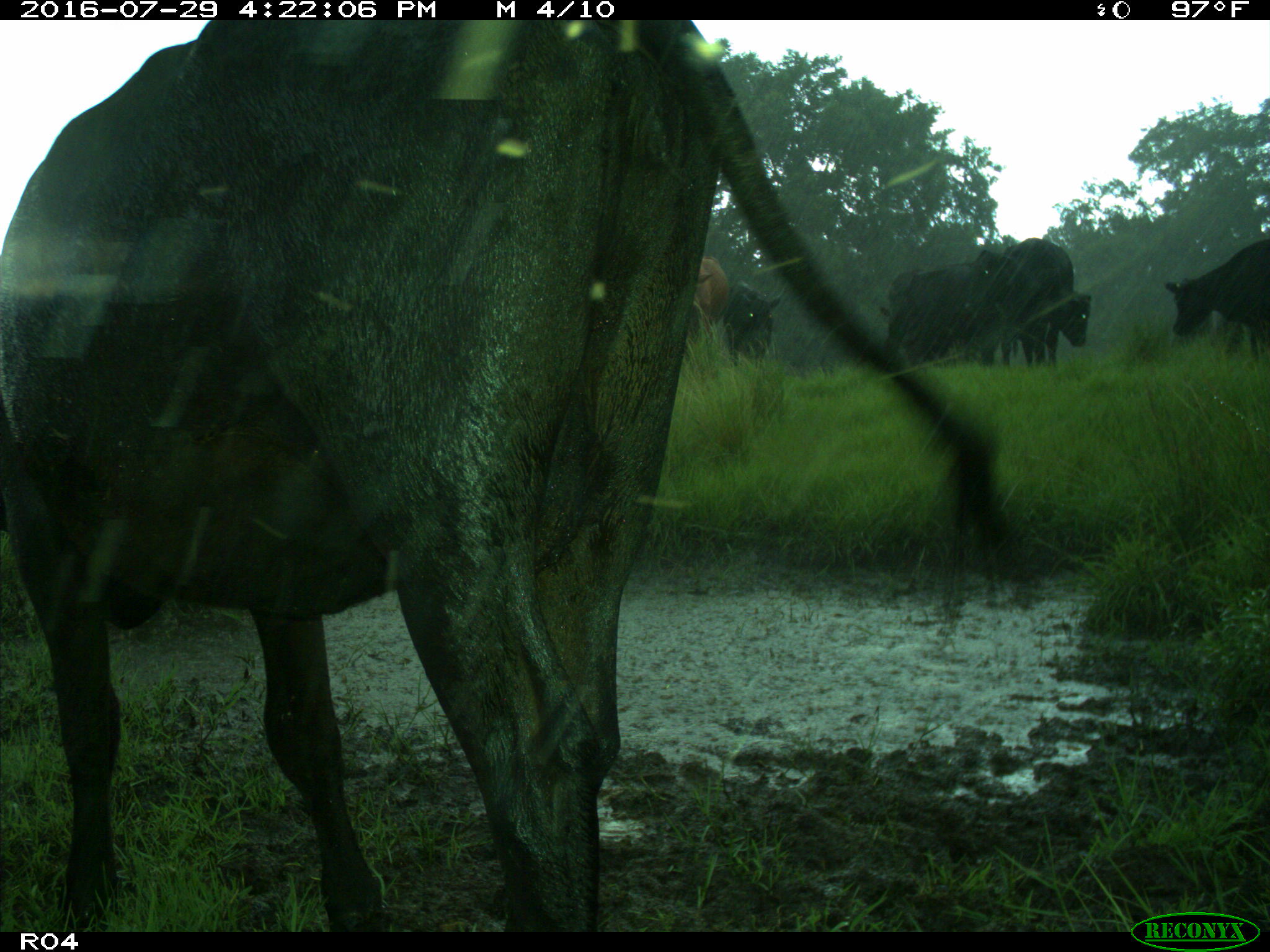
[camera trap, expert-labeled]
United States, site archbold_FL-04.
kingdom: Animalia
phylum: Chordata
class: Mammalia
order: Artiodactyla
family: Bovidae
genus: Bos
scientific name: Bos taurus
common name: domestic cow